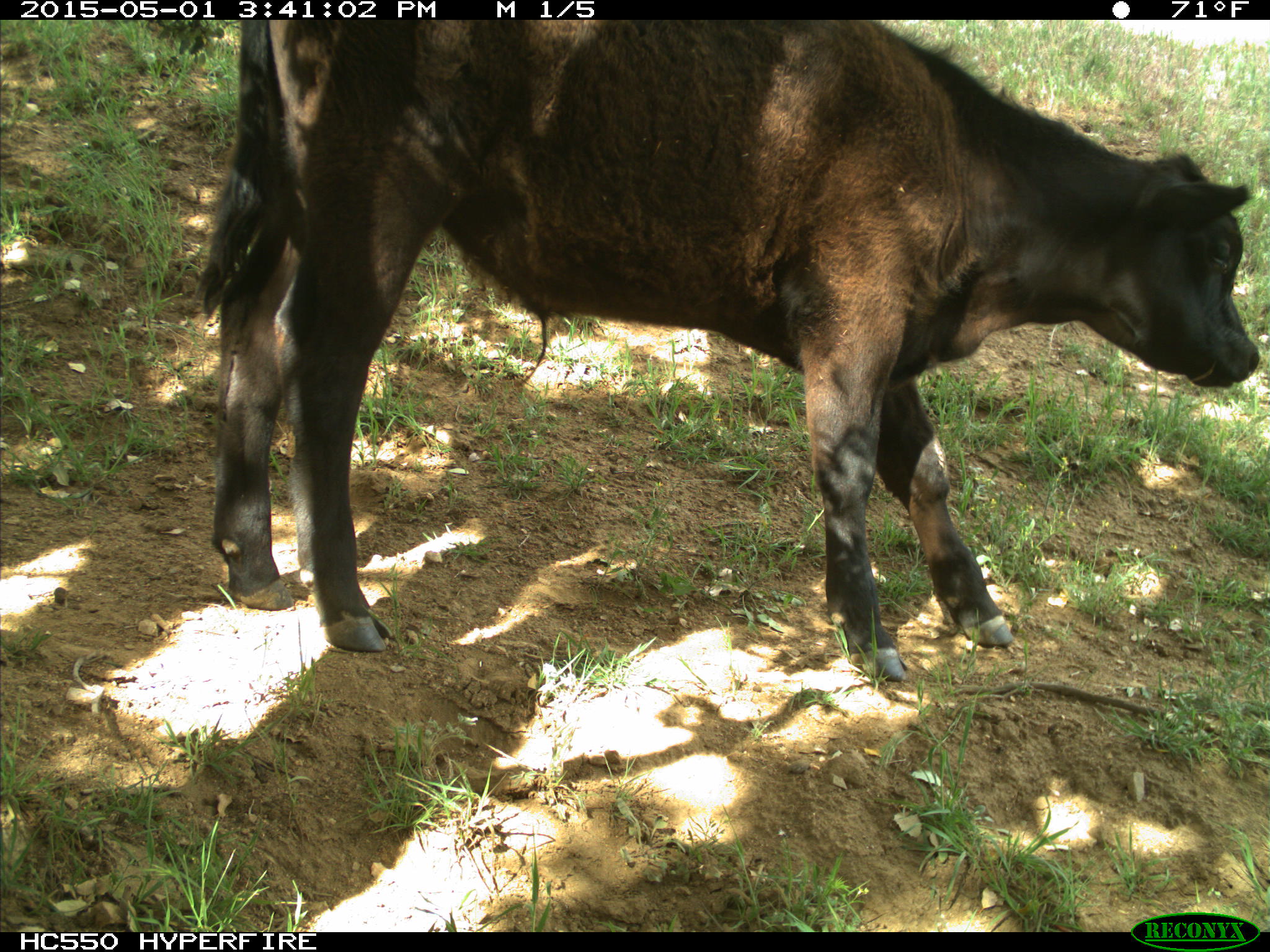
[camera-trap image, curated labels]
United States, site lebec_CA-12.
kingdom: Animalia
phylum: Chordata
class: Mammalia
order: Artiodactyla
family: Bovidae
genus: Bos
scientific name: Bos taurus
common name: domestic cow